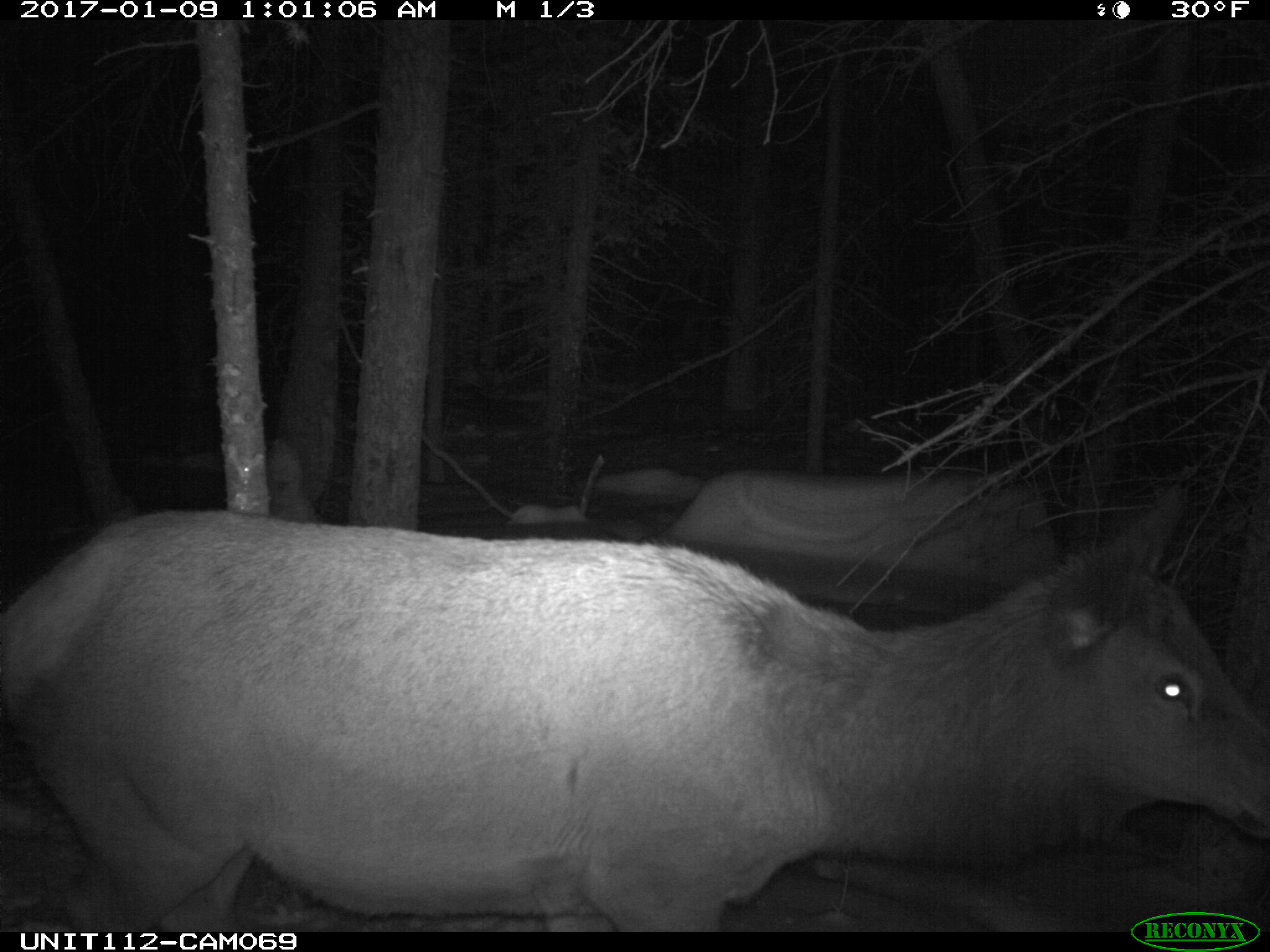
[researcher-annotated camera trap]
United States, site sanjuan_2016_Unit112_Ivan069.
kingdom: Animalia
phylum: Chordata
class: Mammalia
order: Artiodactyla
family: Cervidae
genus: Cervus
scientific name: Cervus elaphus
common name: red deer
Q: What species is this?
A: Cervus elaphus (red deer).